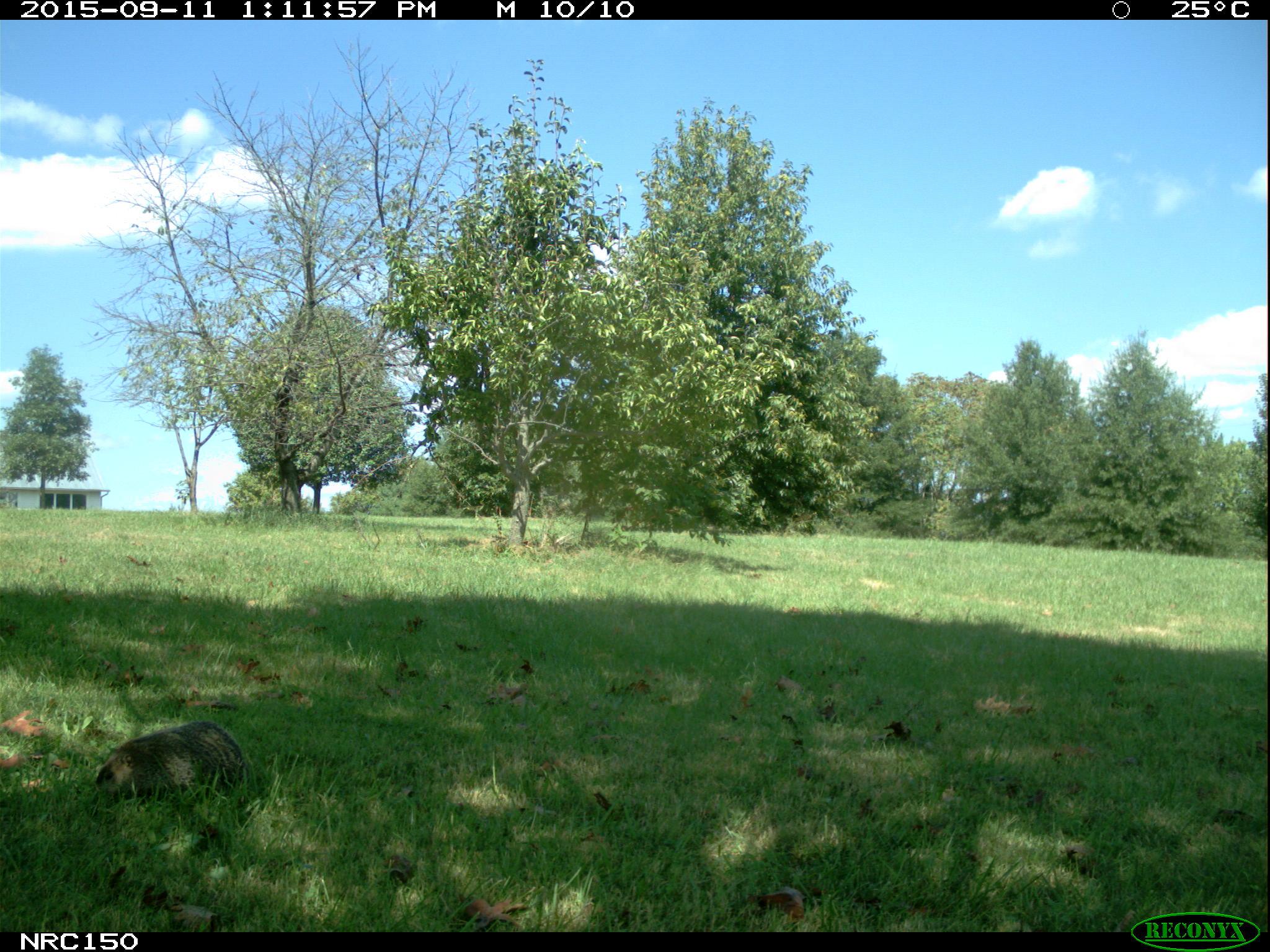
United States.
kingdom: Animalia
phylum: Chordata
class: Mammalia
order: Rodentia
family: Sciuridae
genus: Marmota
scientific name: Marmota monax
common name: woodchuck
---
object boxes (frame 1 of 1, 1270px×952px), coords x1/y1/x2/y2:
Woodchuck: 86/719/250/804